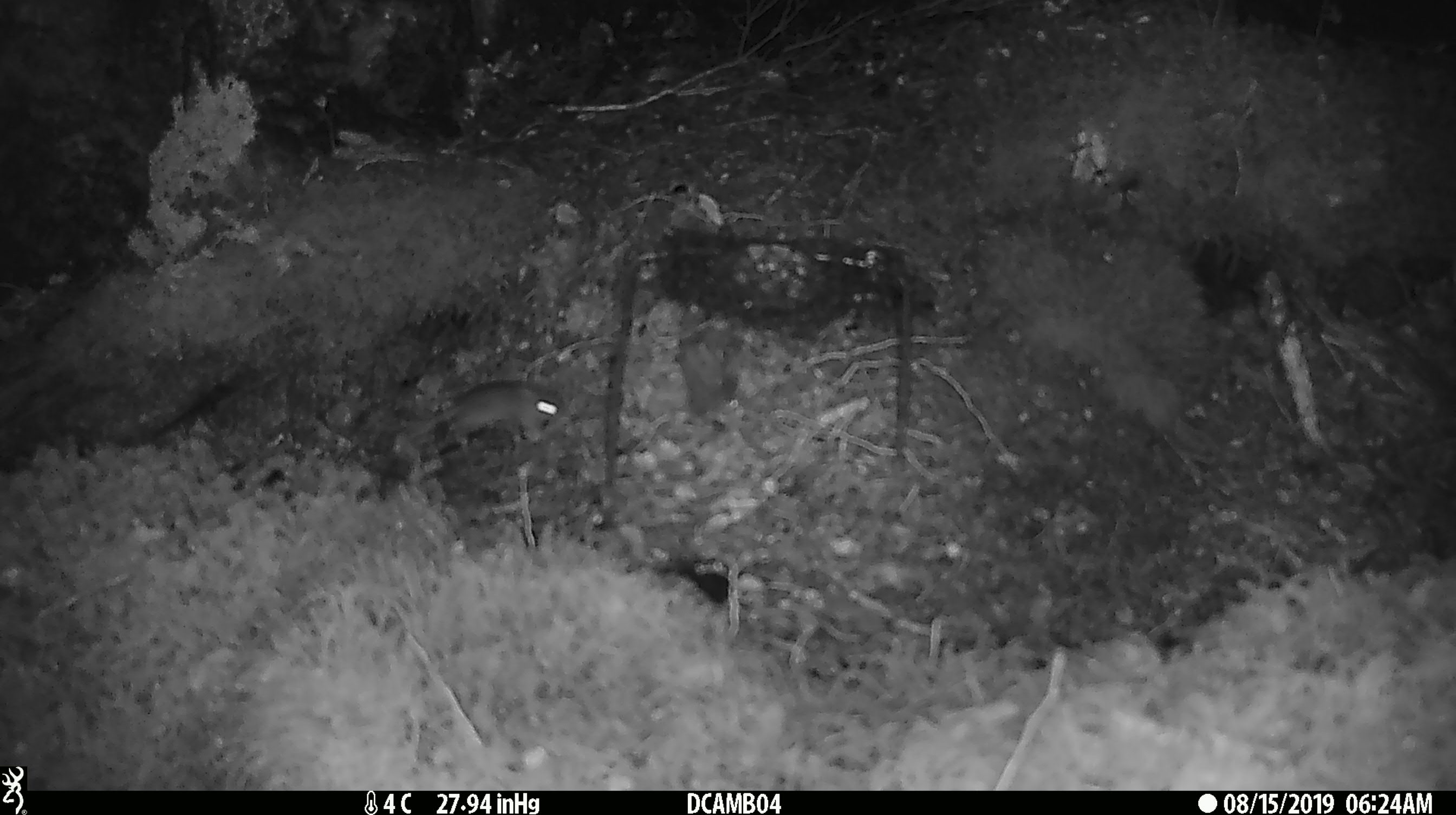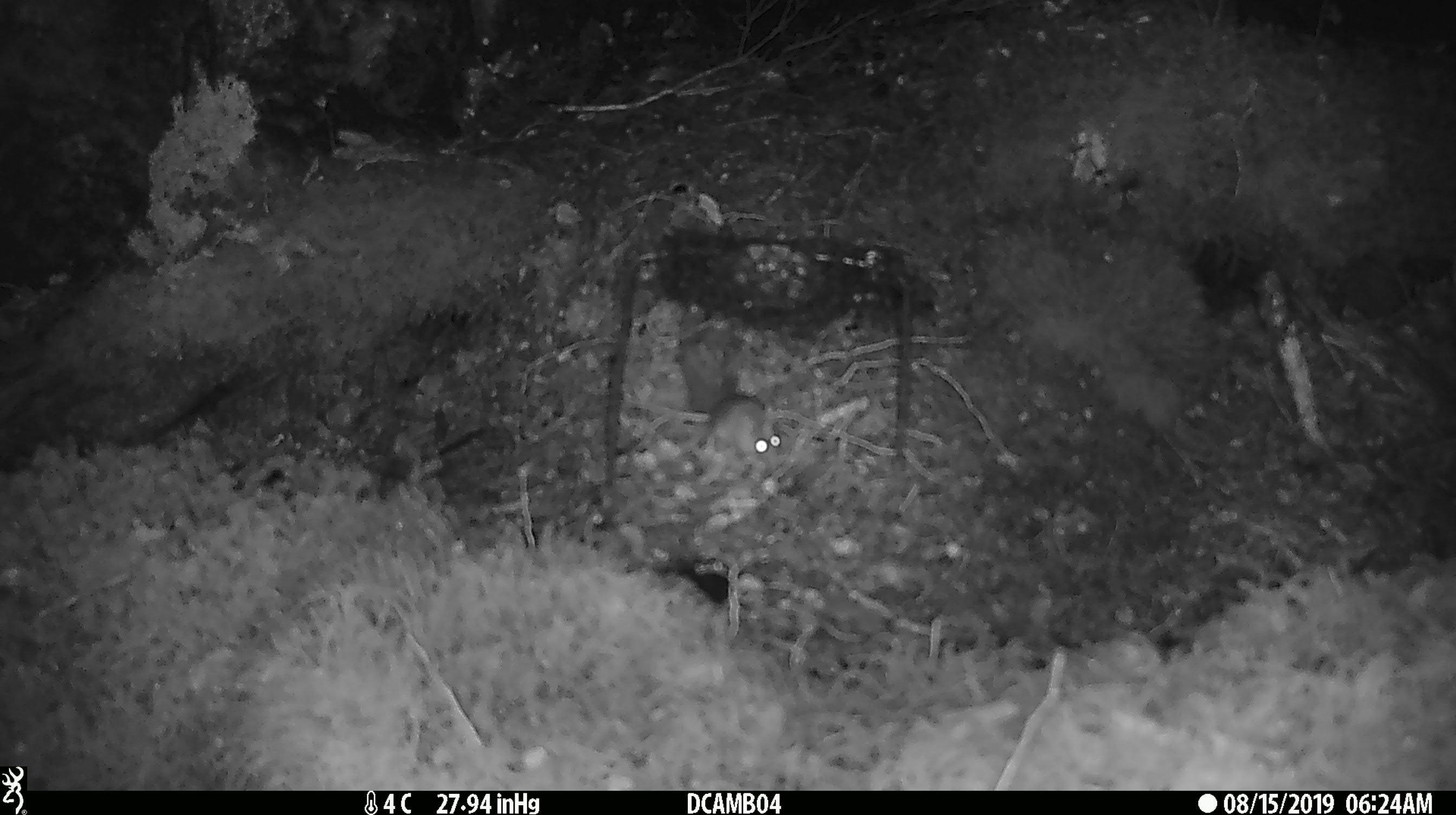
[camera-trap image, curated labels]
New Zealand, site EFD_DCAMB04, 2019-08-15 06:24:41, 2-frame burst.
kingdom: Animalia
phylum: Chordata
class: Mammalia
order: Rodentia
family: Muridae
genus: Mus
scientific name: Mus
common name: mouse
Mouse (Mus).